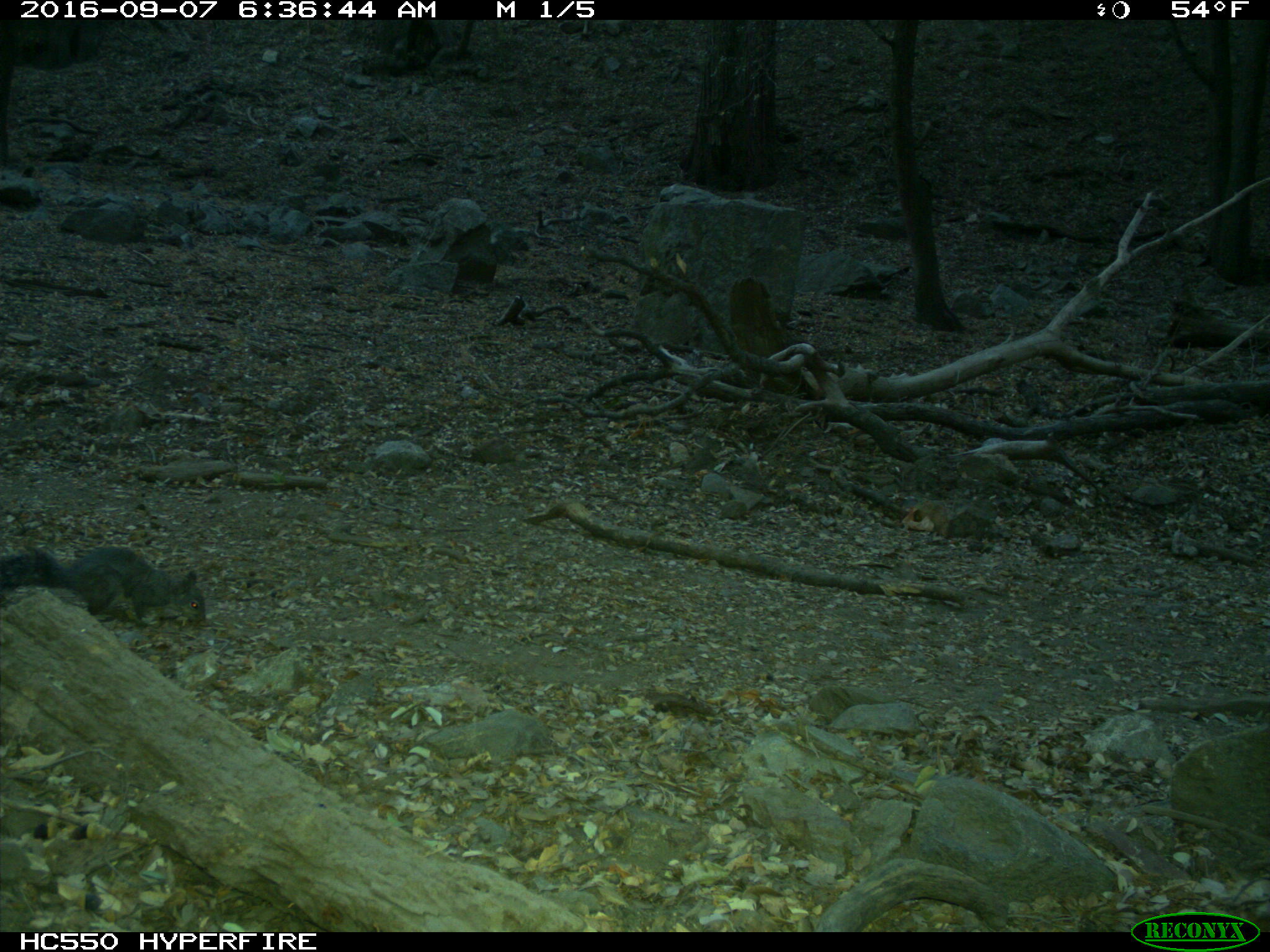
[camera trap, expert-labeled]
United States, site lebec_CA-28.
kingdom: Animalia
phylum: Chordata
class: Mammalia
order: Rodentia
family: Sciuridae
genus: Sciurus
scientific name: Sciurus carolinensis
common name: eastern gray squirrel